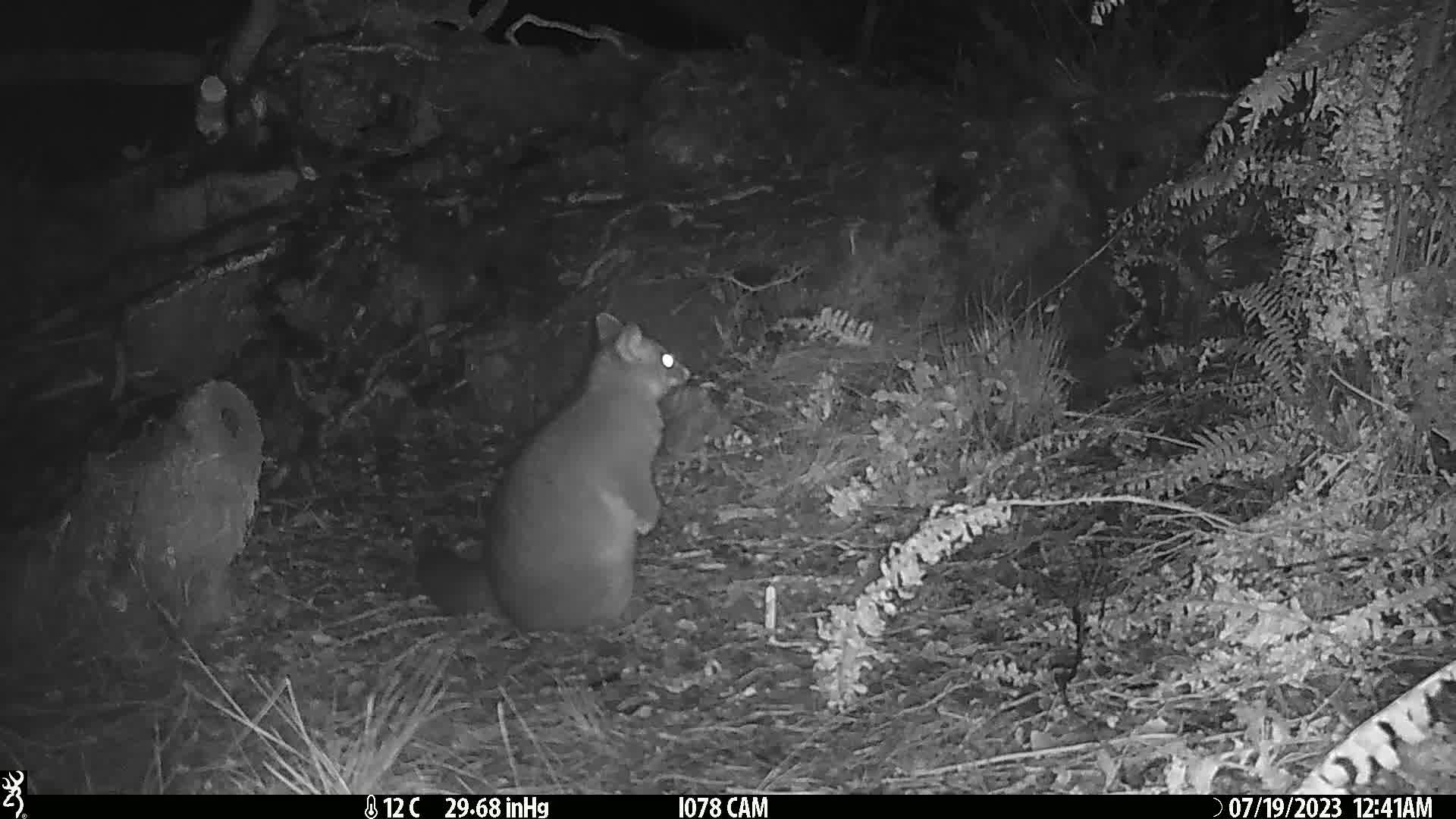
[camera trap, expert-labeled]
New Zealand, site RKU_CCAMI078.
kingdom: Animalia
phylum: Chordata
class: Mammalia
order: Diprotodontia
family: Phalangeridae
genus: Trichosurus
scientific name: Trichosurus vulpecula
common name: common brushtail possum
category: possum